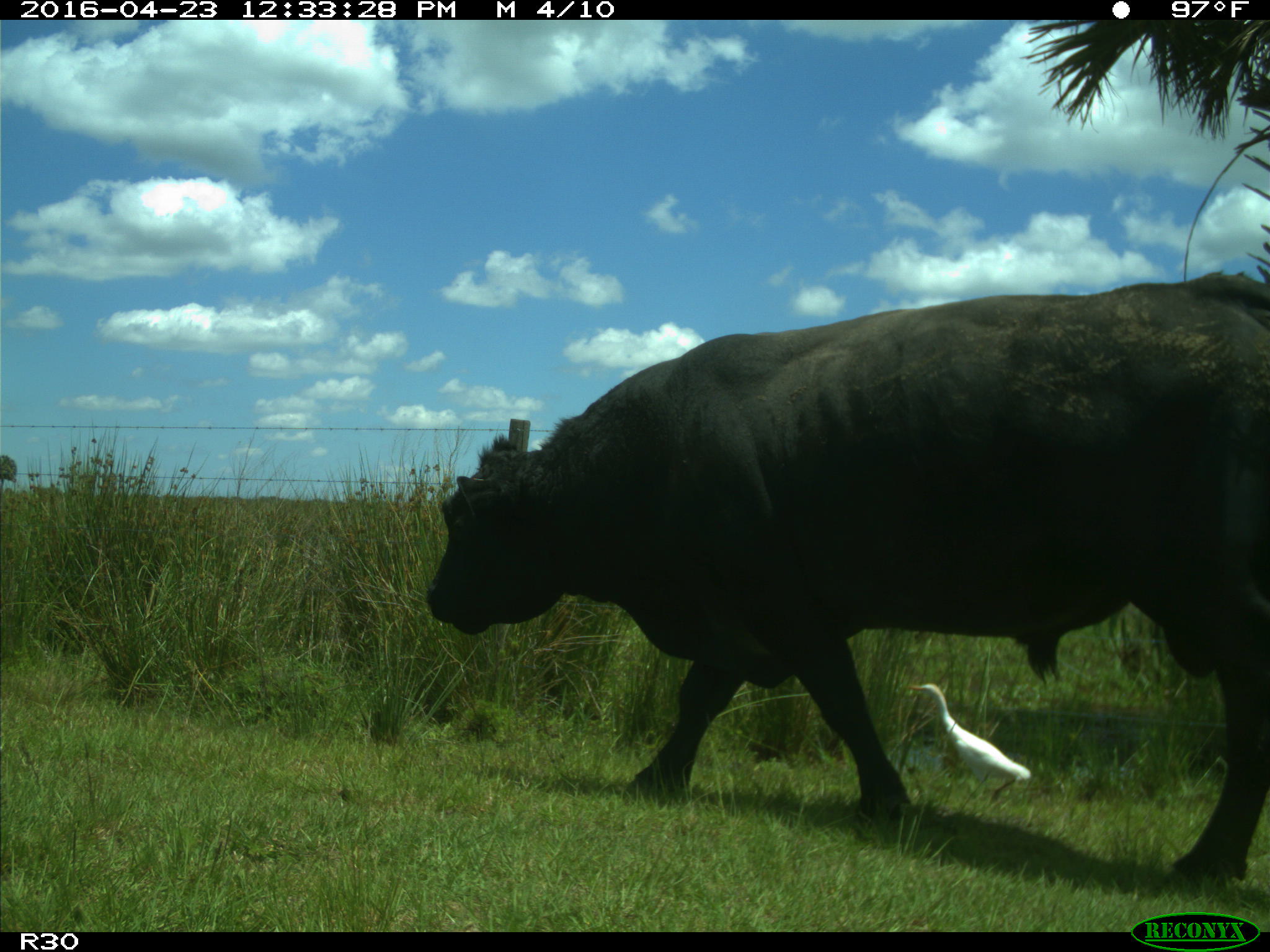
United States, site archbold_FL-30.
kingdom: Animalia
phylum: Chordata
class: Mammalia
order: Artiodactyla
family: Bovidae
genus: Bos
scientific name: Bos taurus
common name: domestic cow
Bos taurus (domestic cow).